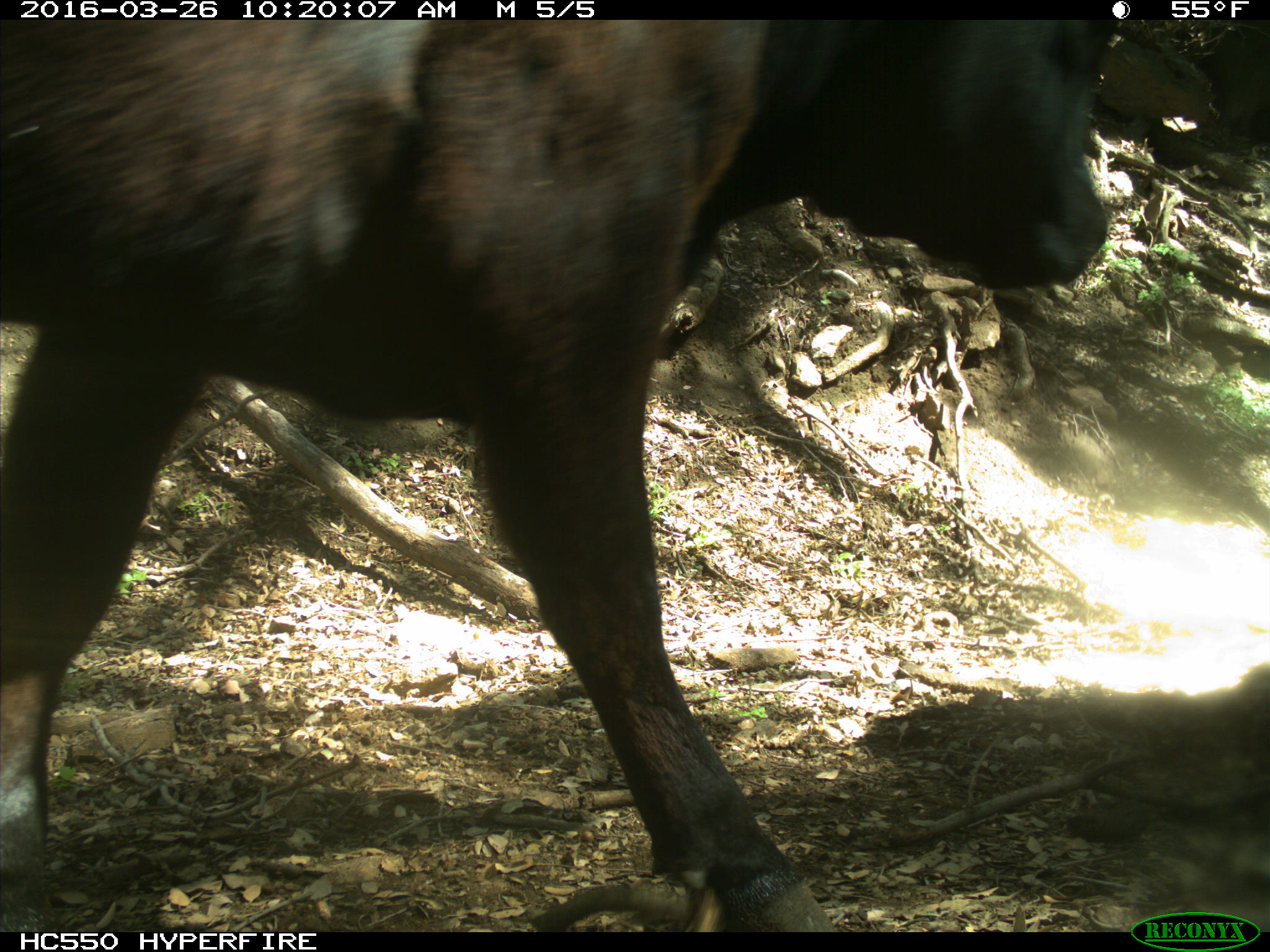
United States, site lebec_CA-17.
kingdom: Animalia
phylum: Chordata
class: Mammalia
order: Artiodactyla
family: Bovidae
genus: Bos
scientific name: Bos taurus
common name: domestic cow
Bos taurus (domestic cow).